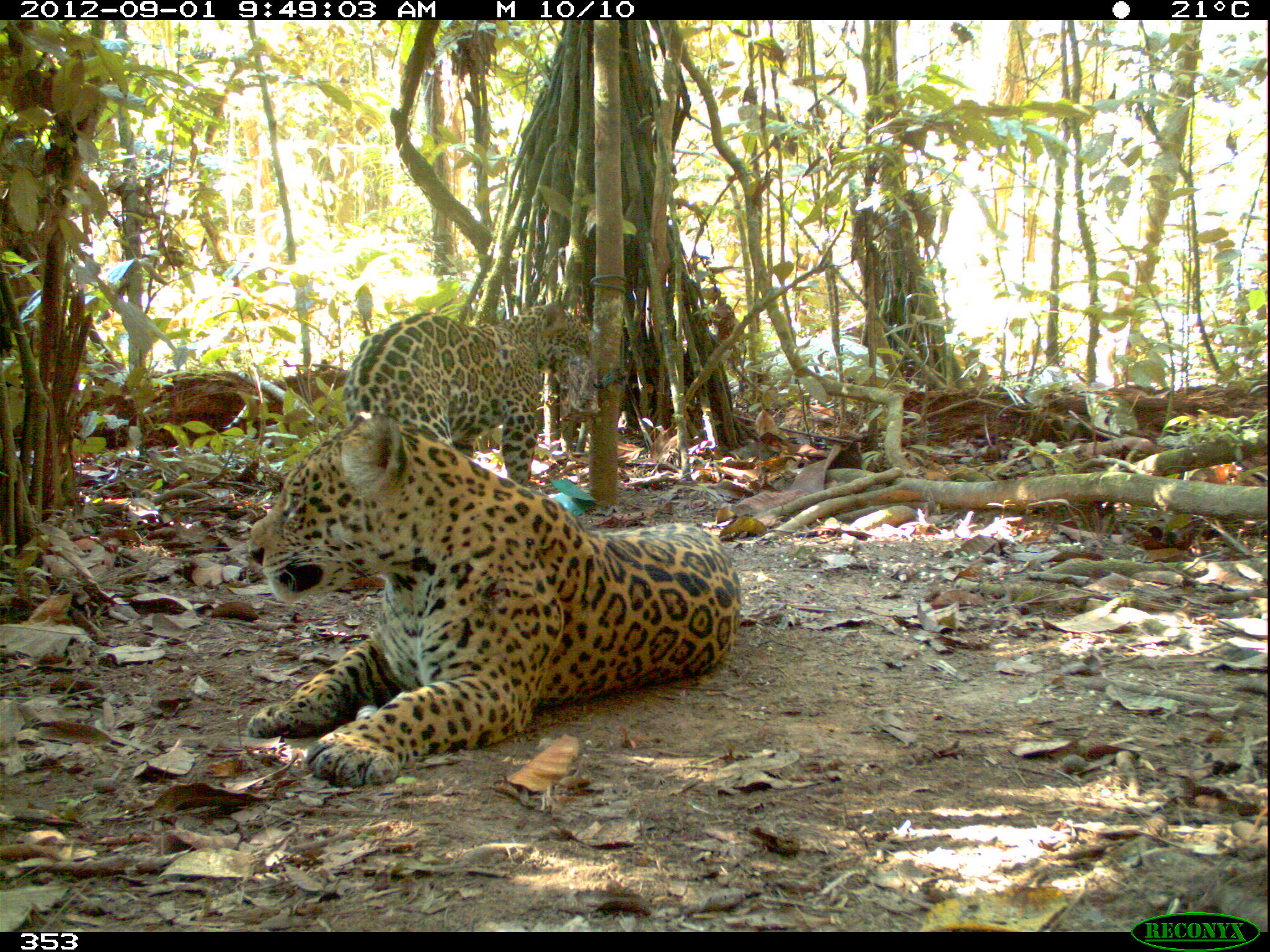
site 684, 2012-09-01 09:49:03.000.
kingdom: Animalia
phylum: Chordata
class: Mammalia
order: Carnivora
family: Felidae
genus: Panthera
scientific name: Panthera onca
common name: jaguar